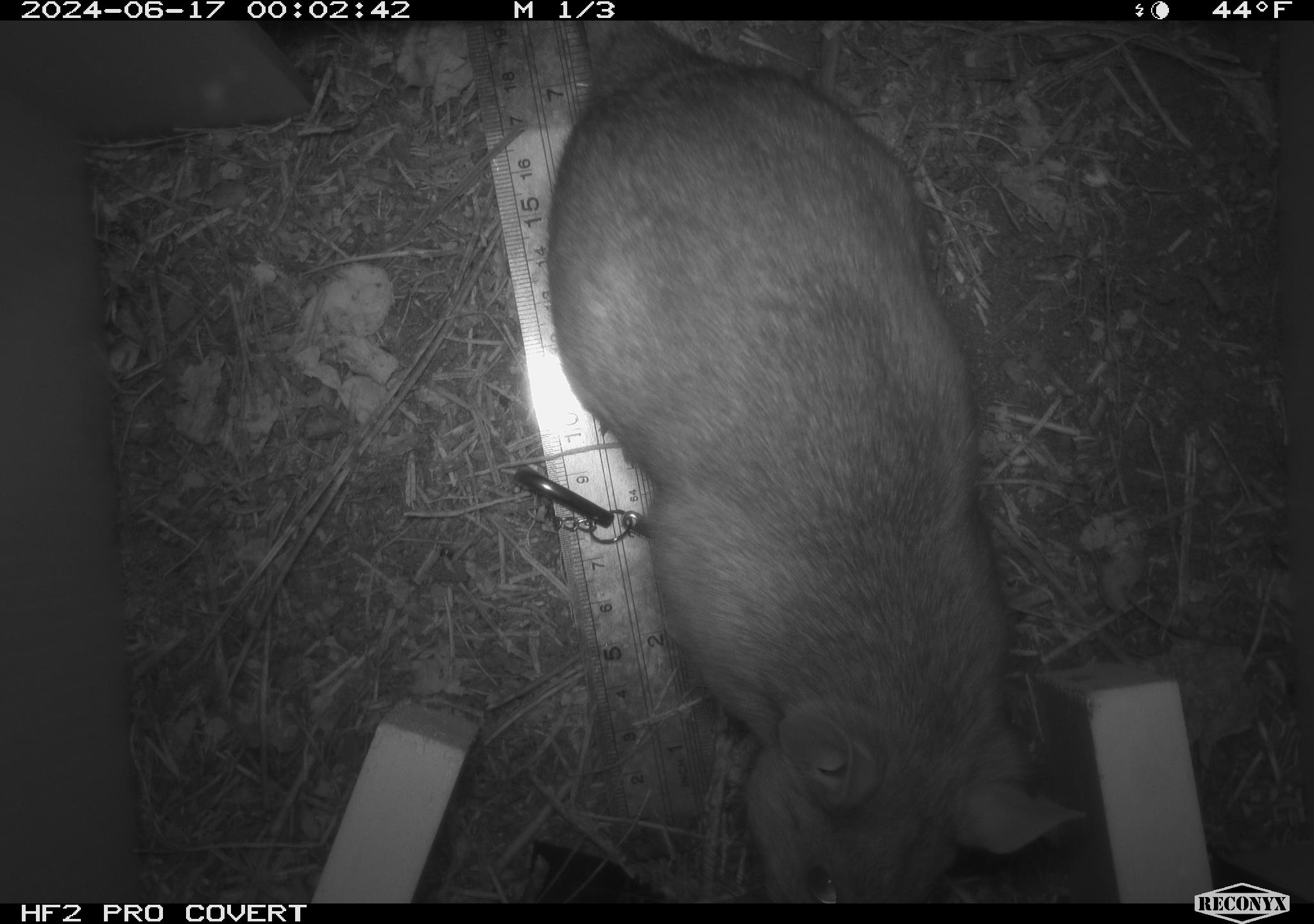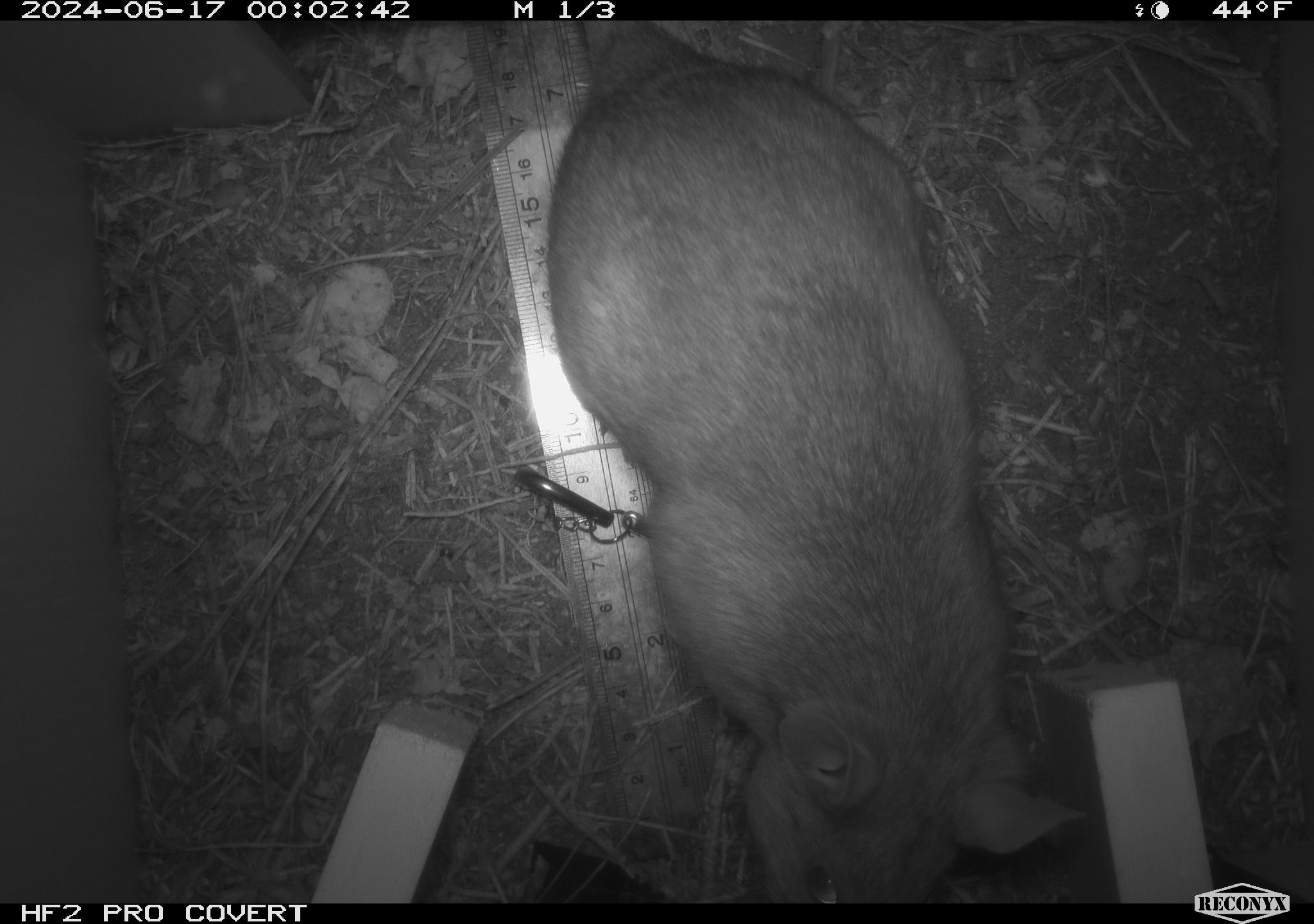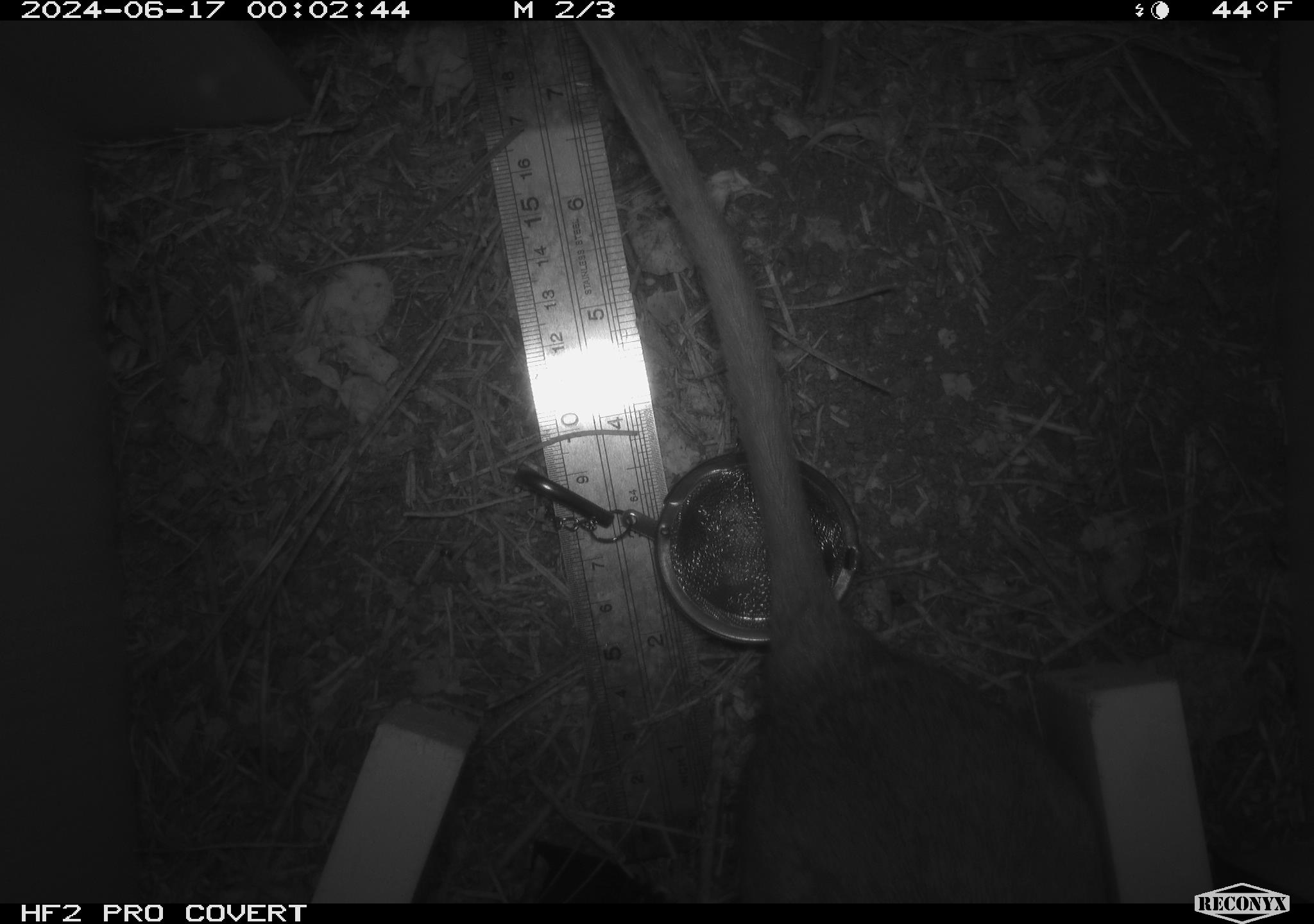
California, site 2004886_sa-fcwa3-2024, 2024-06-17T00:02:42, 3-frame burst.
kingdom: Animalia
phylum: Chordata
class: Mammalia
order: Rodentia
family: Cricetidae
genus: Neotoma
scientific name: Neotoma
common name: pack rat or woodrat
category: neotoma species